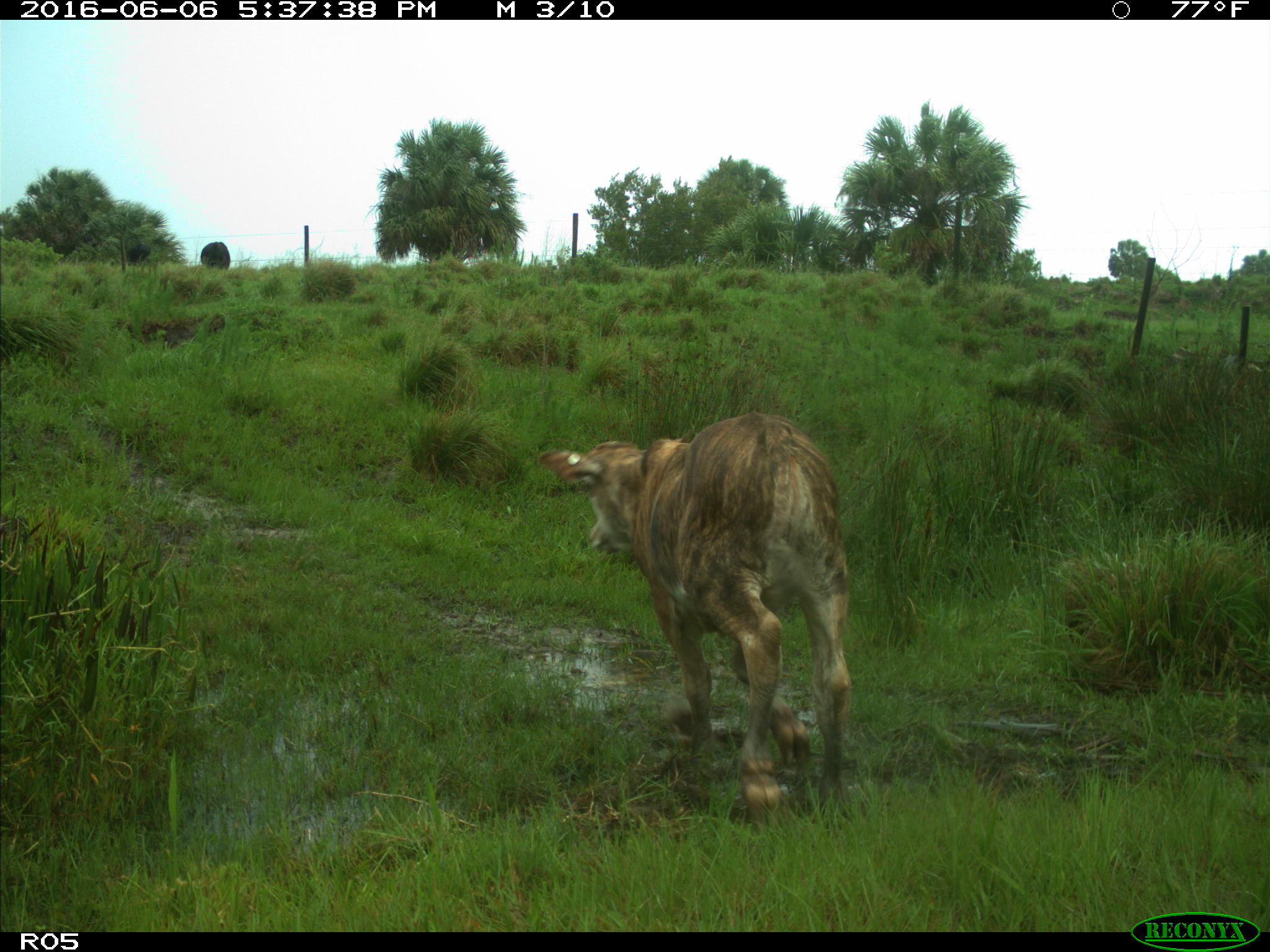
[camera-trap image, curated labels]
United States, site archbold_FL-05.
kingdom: Animalia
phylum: Chordata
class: Mammalia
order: Artiodactyla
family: Bovidae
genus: Bos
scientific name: Bos taurus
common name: domestic cow